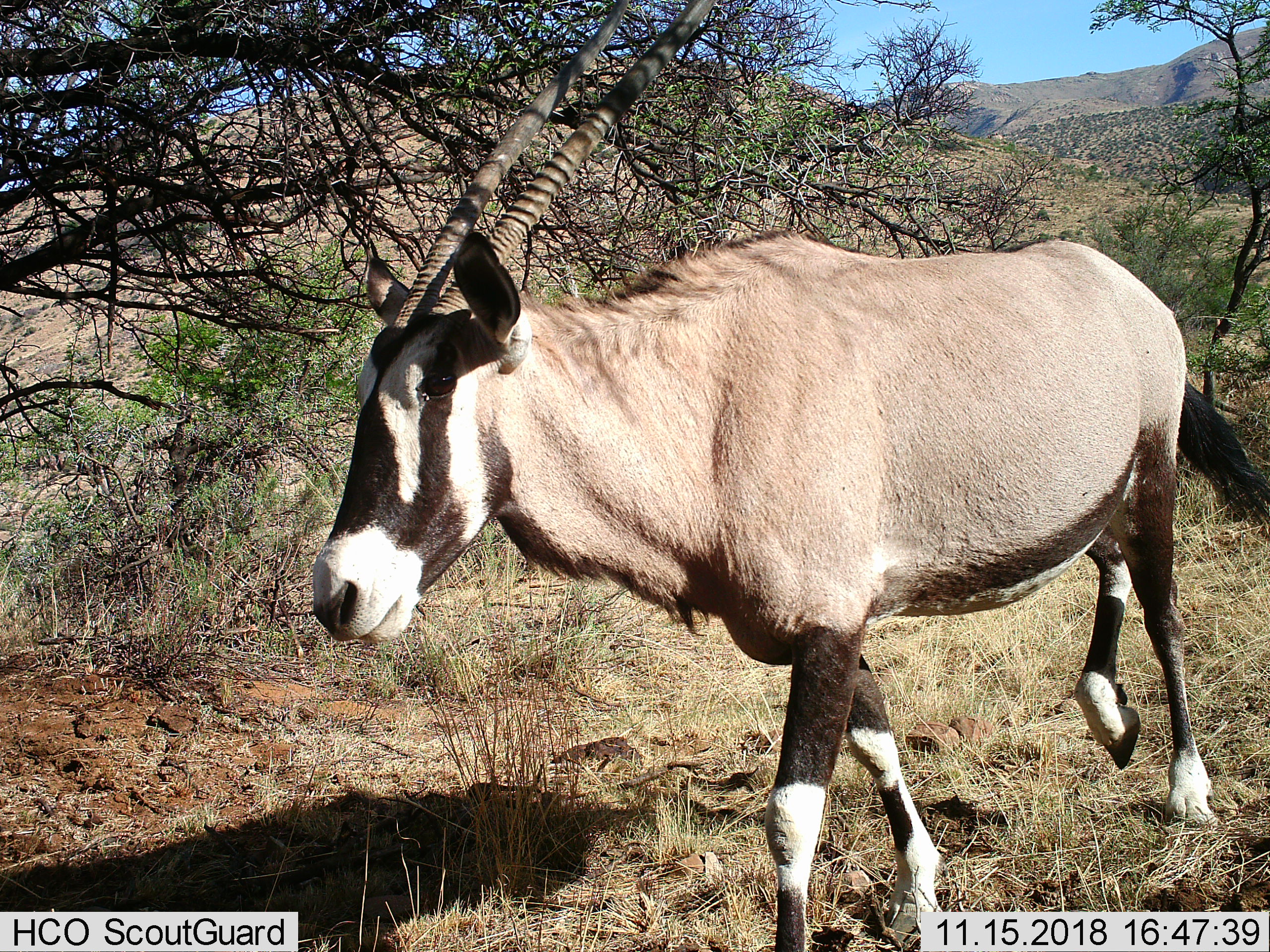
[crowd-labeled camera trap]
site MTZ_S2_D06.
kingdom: Animalia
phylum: Chordata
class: Mammalia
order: Artiodactyla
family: Bovidae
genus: Oryx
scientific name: Oryx gazella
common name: gemsbok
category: oryx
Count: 1.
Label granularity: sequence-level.